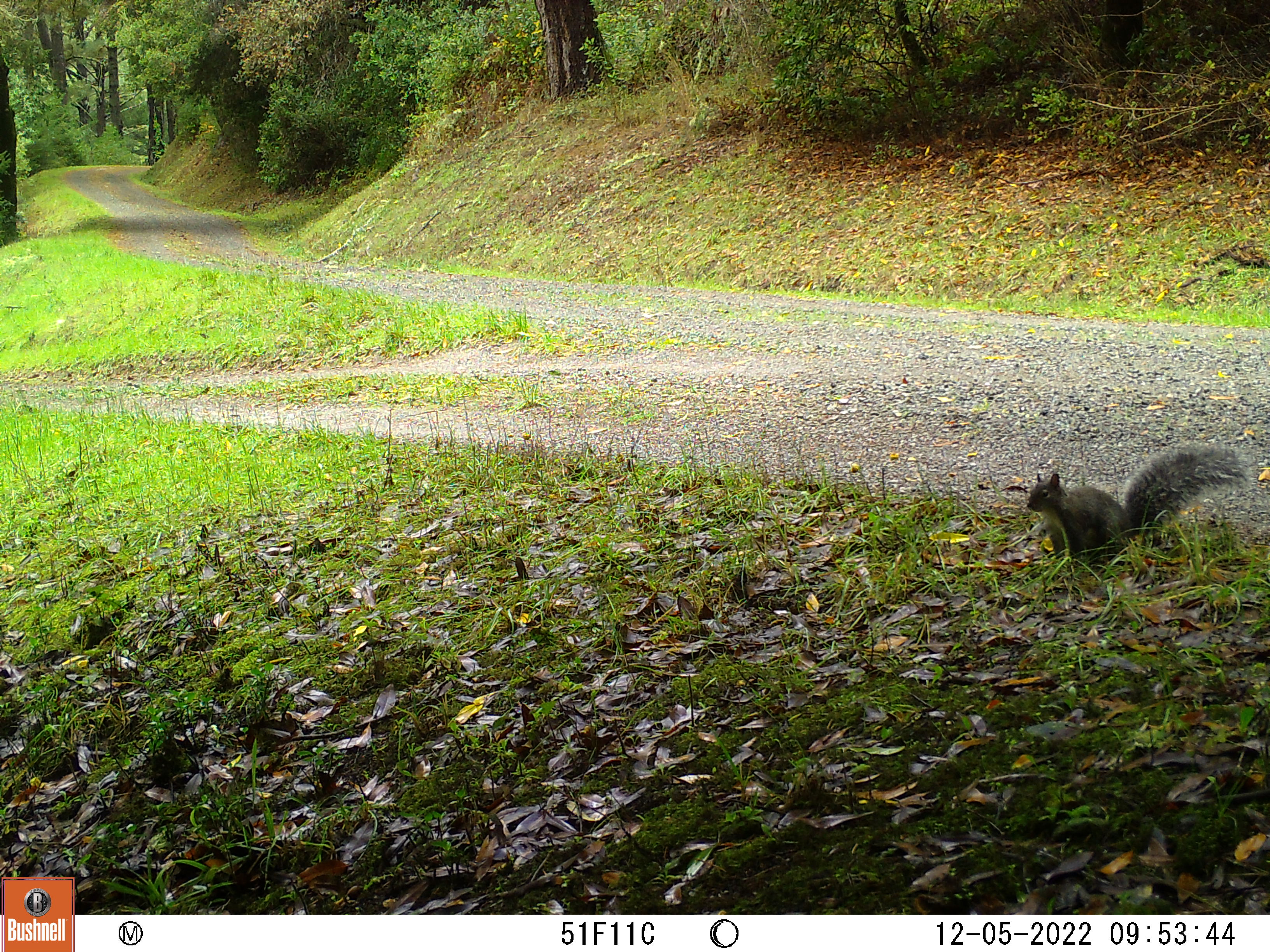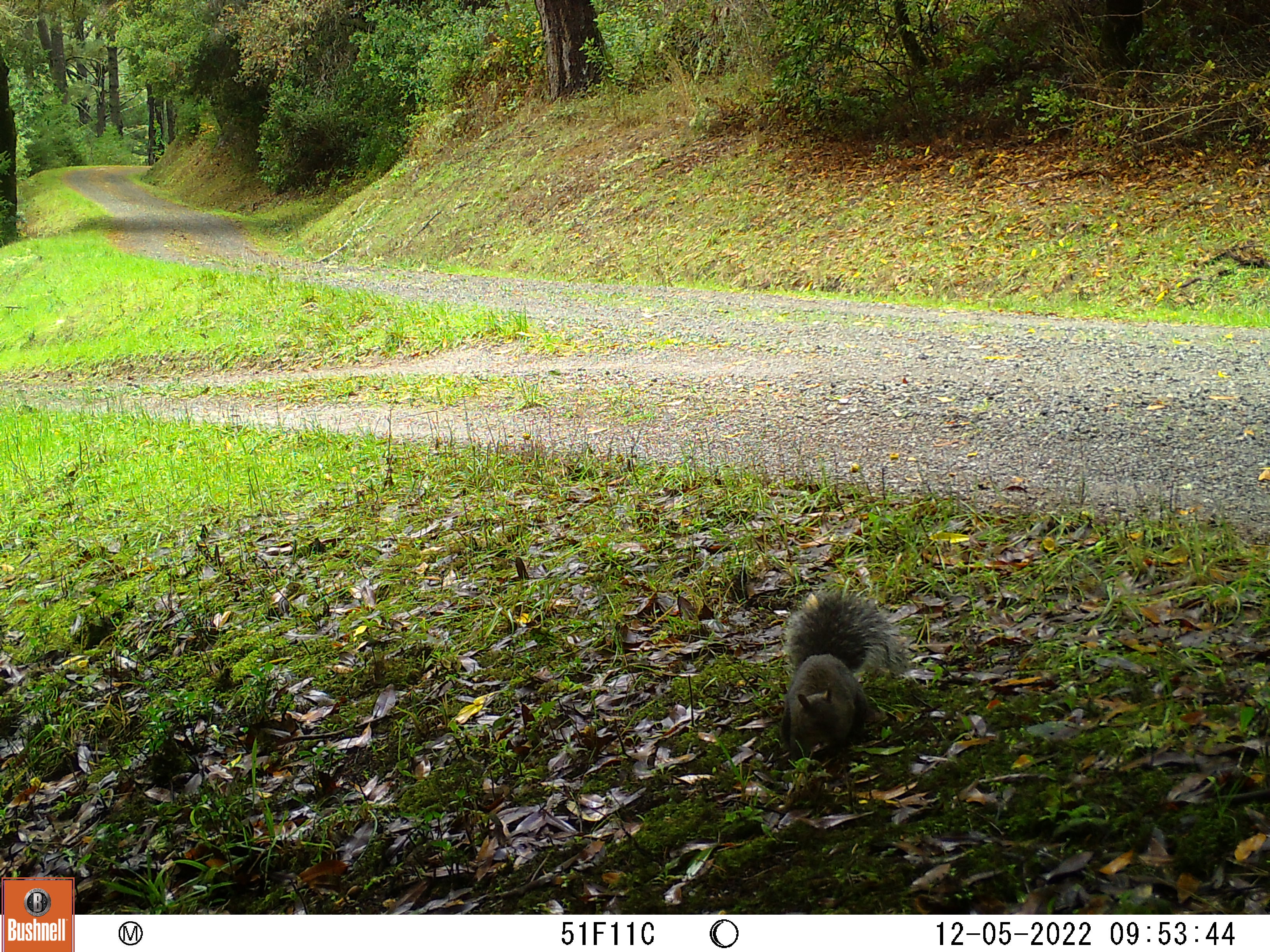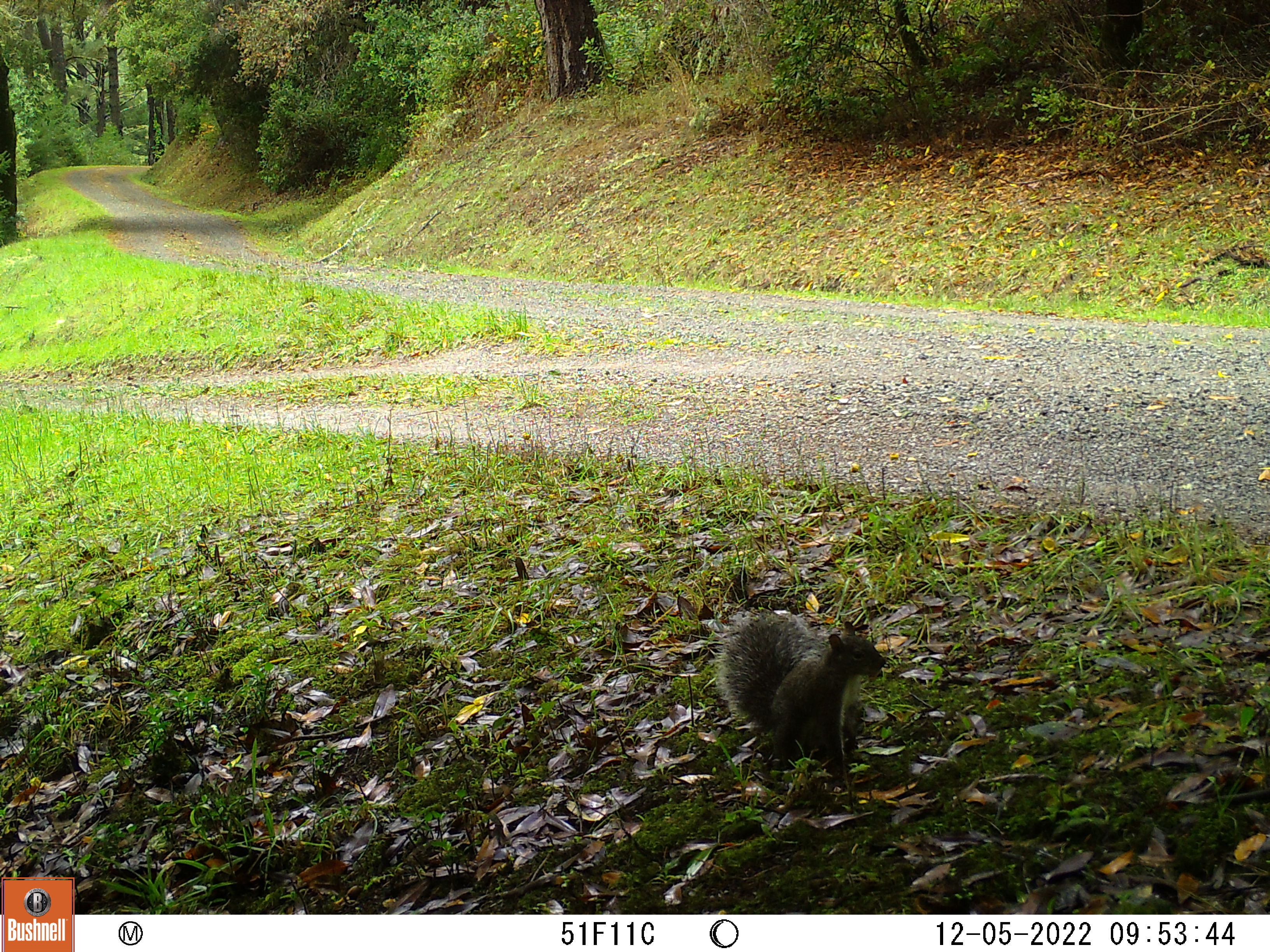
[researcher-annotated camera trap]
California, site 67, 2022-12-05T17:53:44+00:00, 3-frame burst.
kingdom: Animalia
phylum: Chordata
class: Mammalia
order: Rodentia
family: Sciuridae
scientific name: Sciuridae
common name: squirrel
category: unknown squirrel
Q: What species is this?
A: Unknown squirrel (squirrel) (Sciuridae).